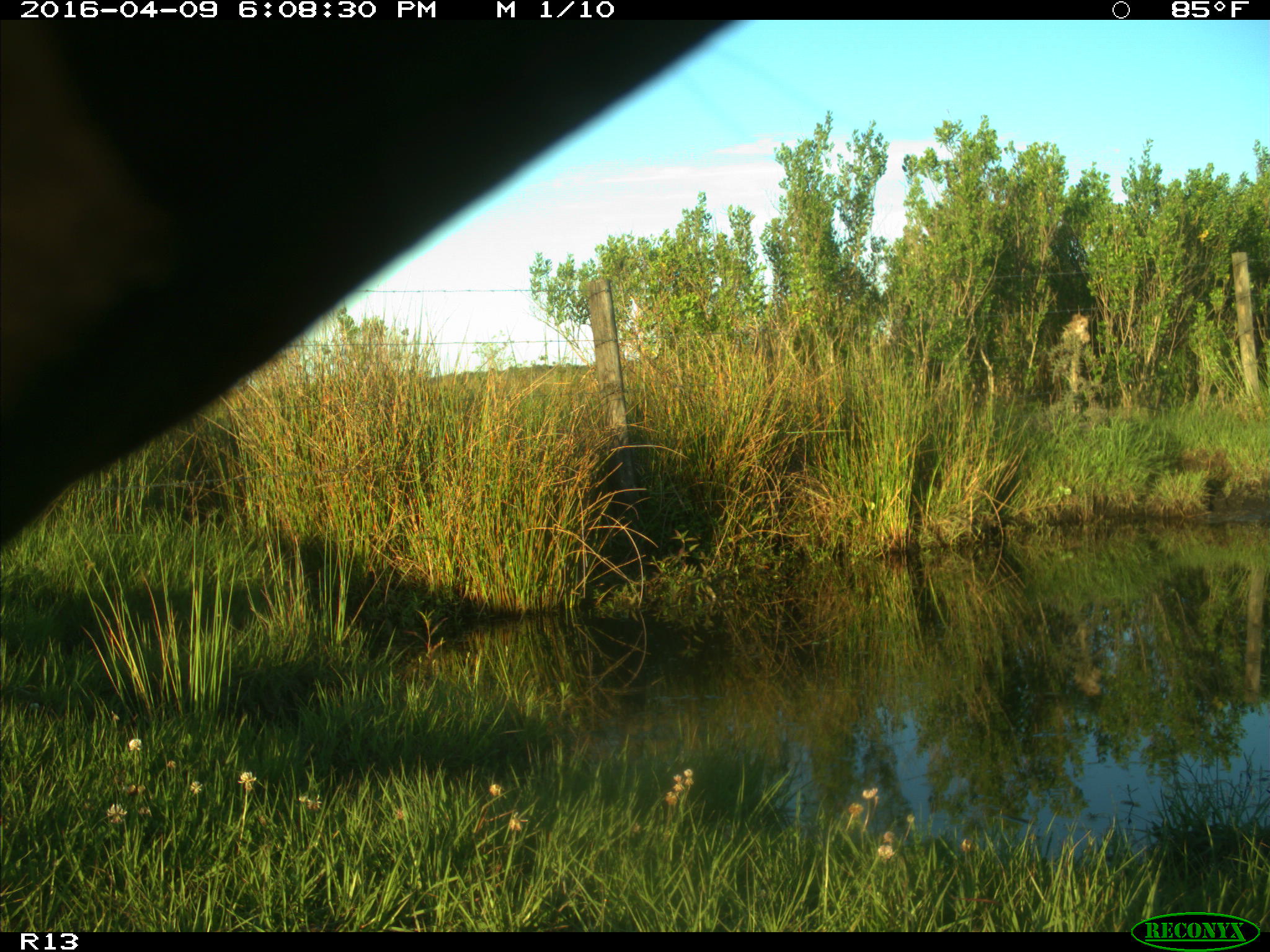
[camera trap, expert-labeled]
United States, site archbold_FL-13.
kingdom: Animalia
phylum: Chordata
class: Mammalia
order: Artiodactyla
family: Bovidae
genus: Bos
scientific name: Bos taurus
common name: domestic cow